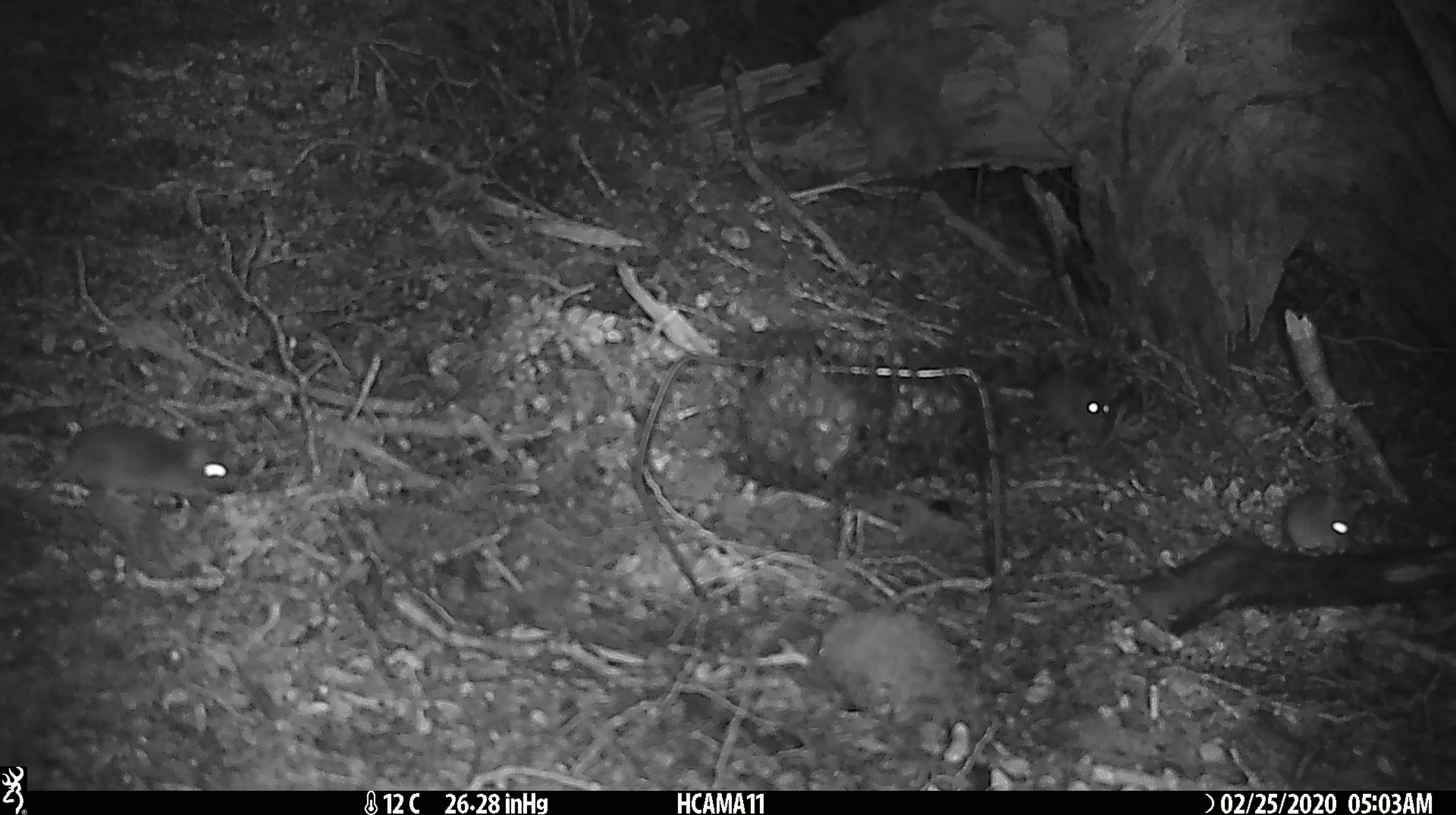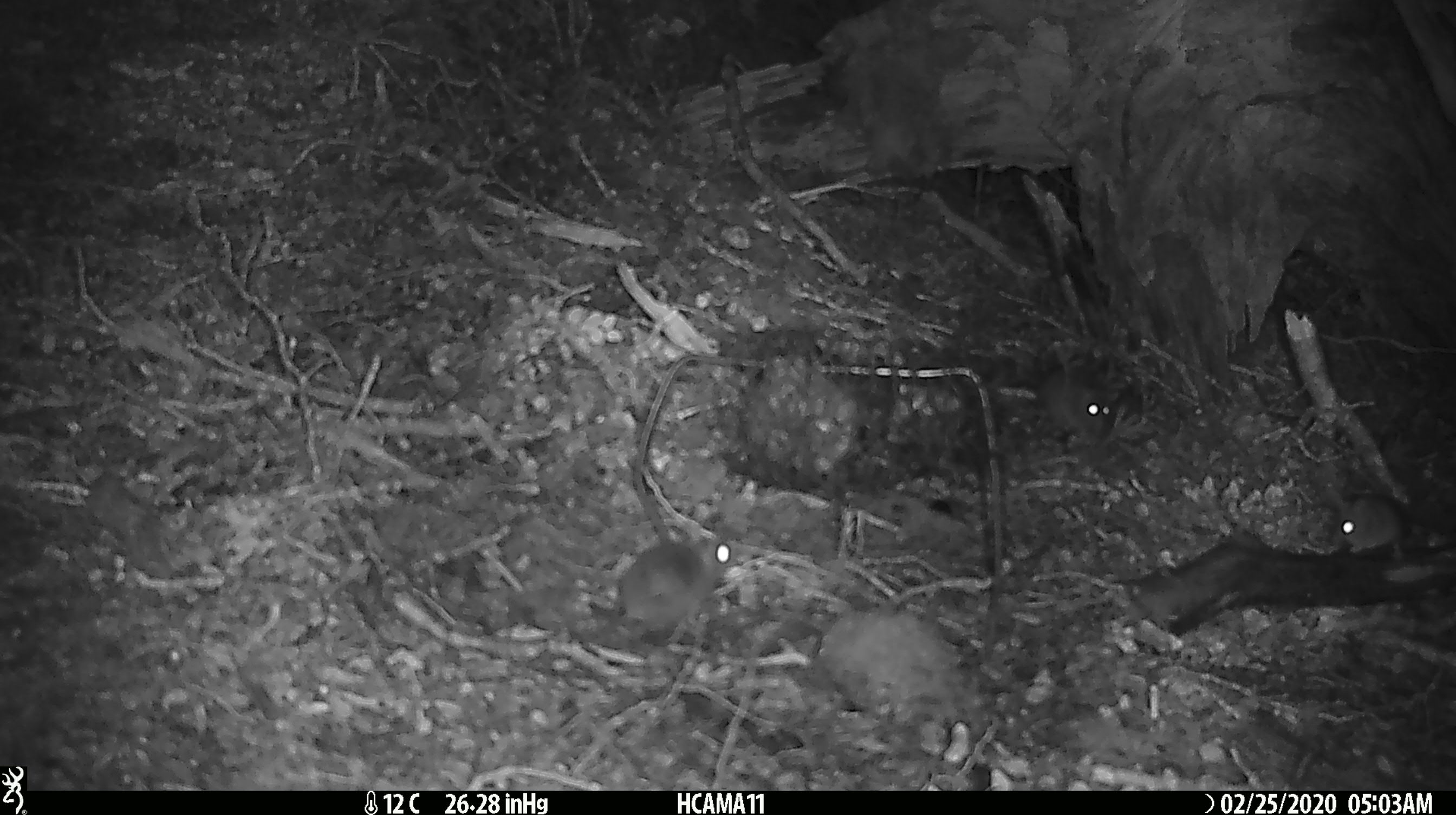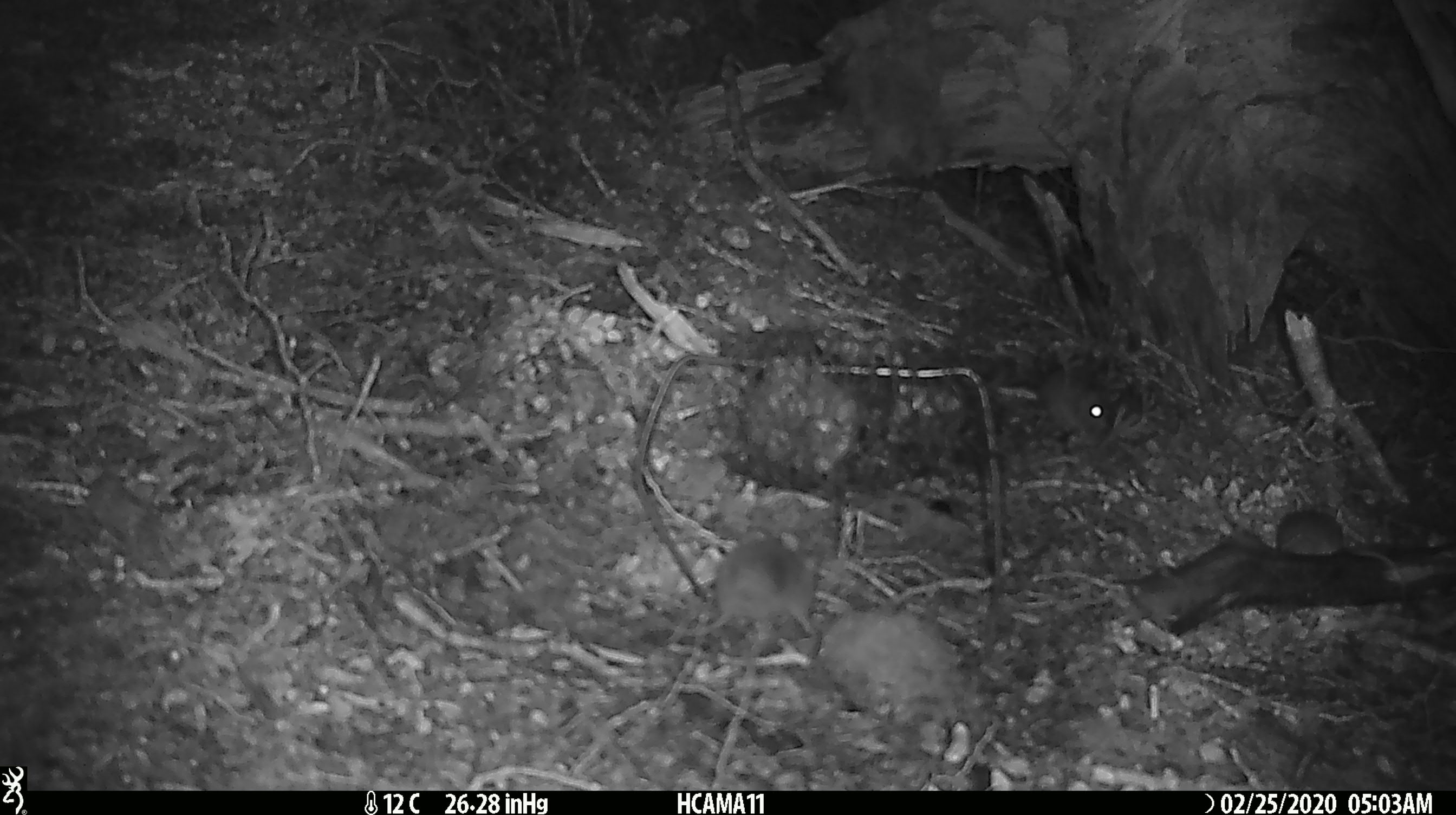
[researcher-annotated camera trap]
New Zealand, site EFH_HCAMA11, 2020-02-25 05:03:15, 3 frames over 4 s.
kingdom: Animalia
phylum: Chordata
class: Mammalia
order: Rodentia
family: Muridae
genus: Mus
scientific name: Mus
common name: mouse